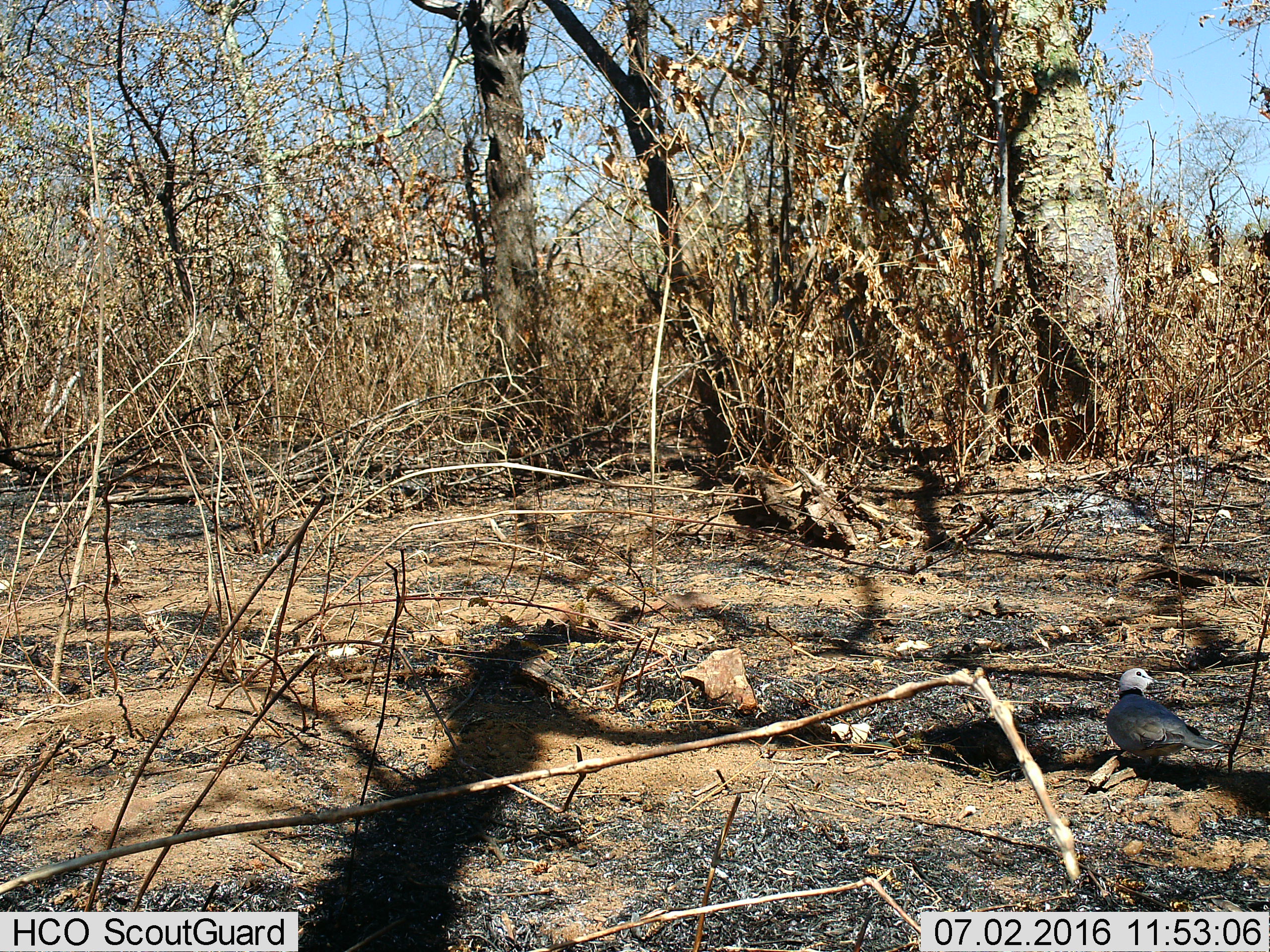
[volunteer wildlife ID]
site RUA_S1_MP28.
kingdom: Animalia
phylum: Chordata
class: Aves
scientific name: Aves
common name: bird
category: birdother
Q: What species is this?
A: Birdother (bird) (Aves).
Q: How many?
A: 1.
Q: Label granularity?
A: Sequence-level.